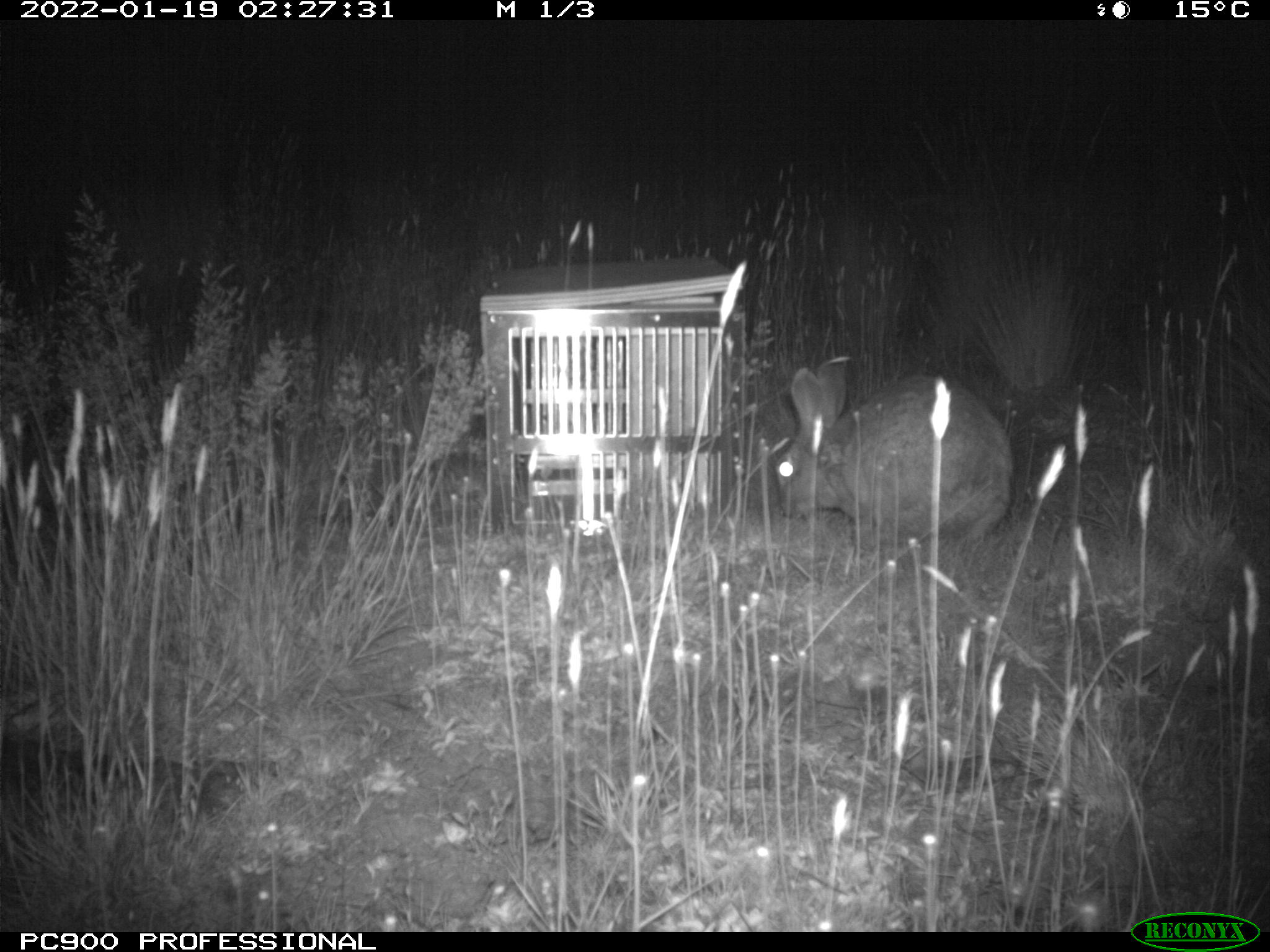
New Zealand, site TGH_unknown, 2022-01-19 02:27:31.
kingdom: Animalia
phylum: Chordata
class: Mammalia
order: Lagomorpha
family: Leporidae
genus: Oryctolagus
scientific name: Oryctolagus cuniculus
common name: european rabbit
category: rabbit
Rabbit (european rabbit) (Oryctolagus cuniculus).